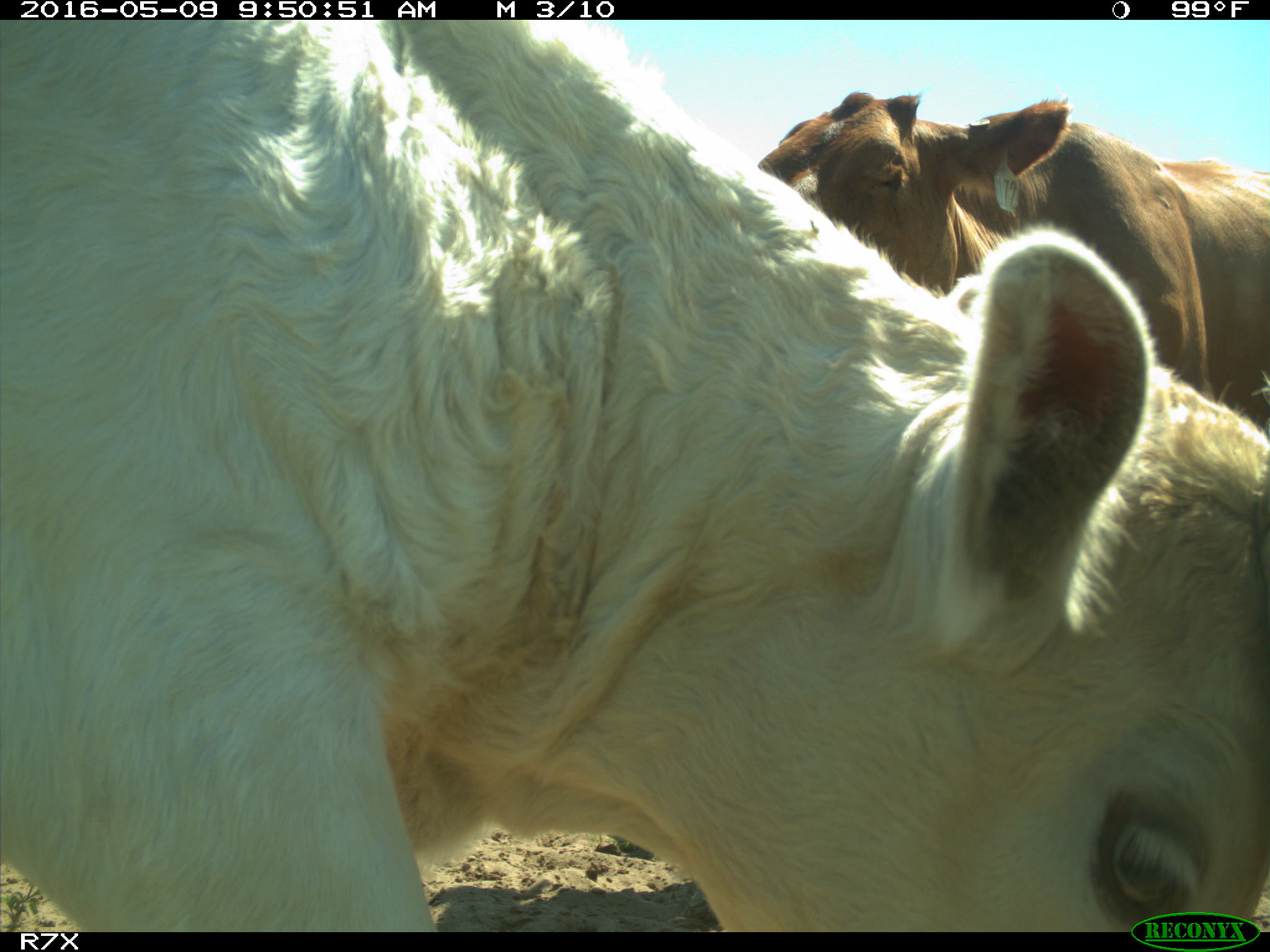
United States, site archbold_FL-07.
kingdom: Animalia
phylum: Chordata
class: Mammalia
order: Artiodactyla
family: Bovidae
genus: Bos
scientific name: Bos taurus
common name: domestic cow